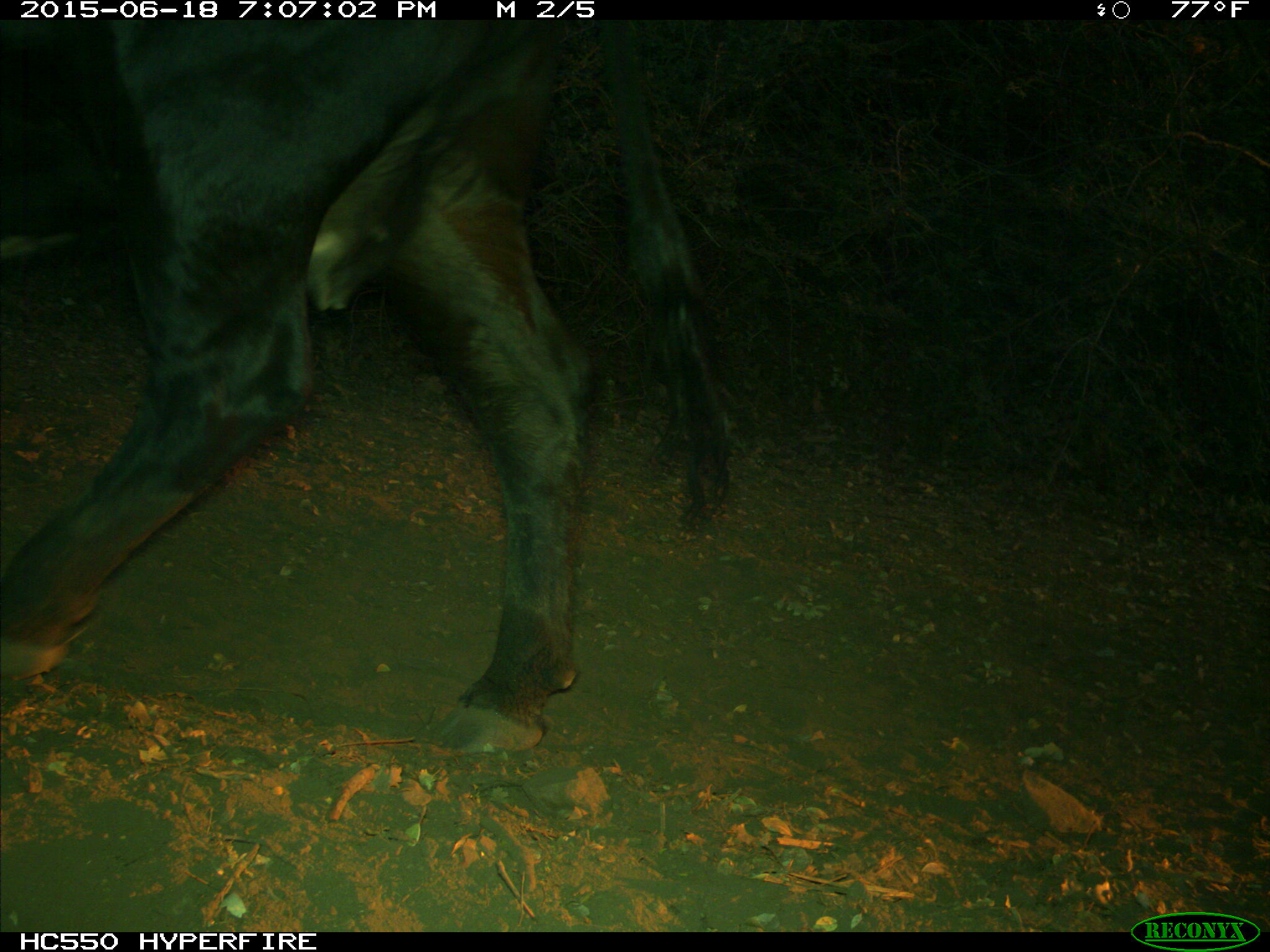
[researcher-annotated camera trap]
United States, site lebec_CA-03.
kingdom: Animalia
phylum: Chordata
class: Mammalia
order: Artiodactyla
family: Bovidae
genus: Bos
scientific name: Bos taurus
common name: domestic cow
Bos taurus (domestic cow).